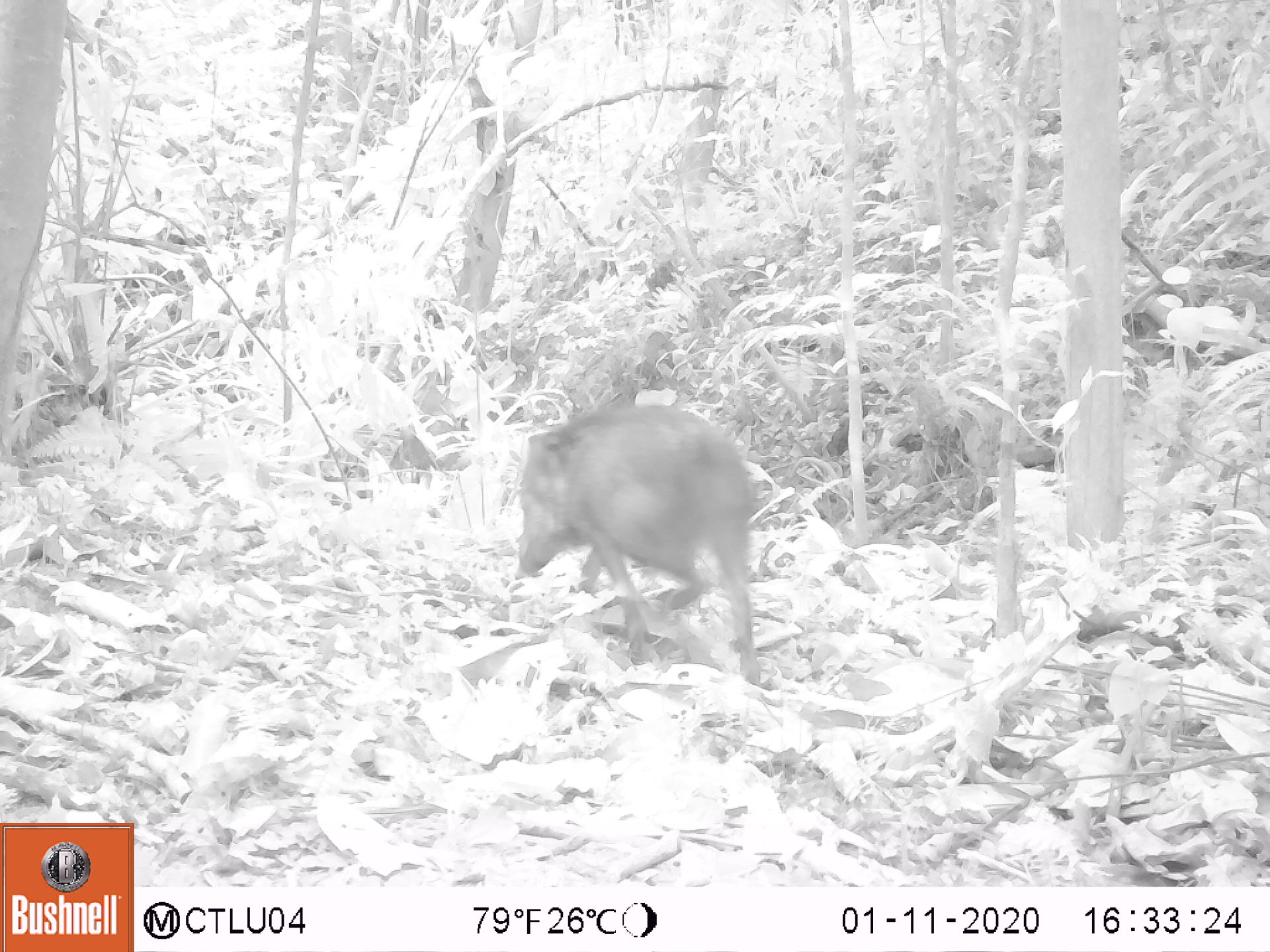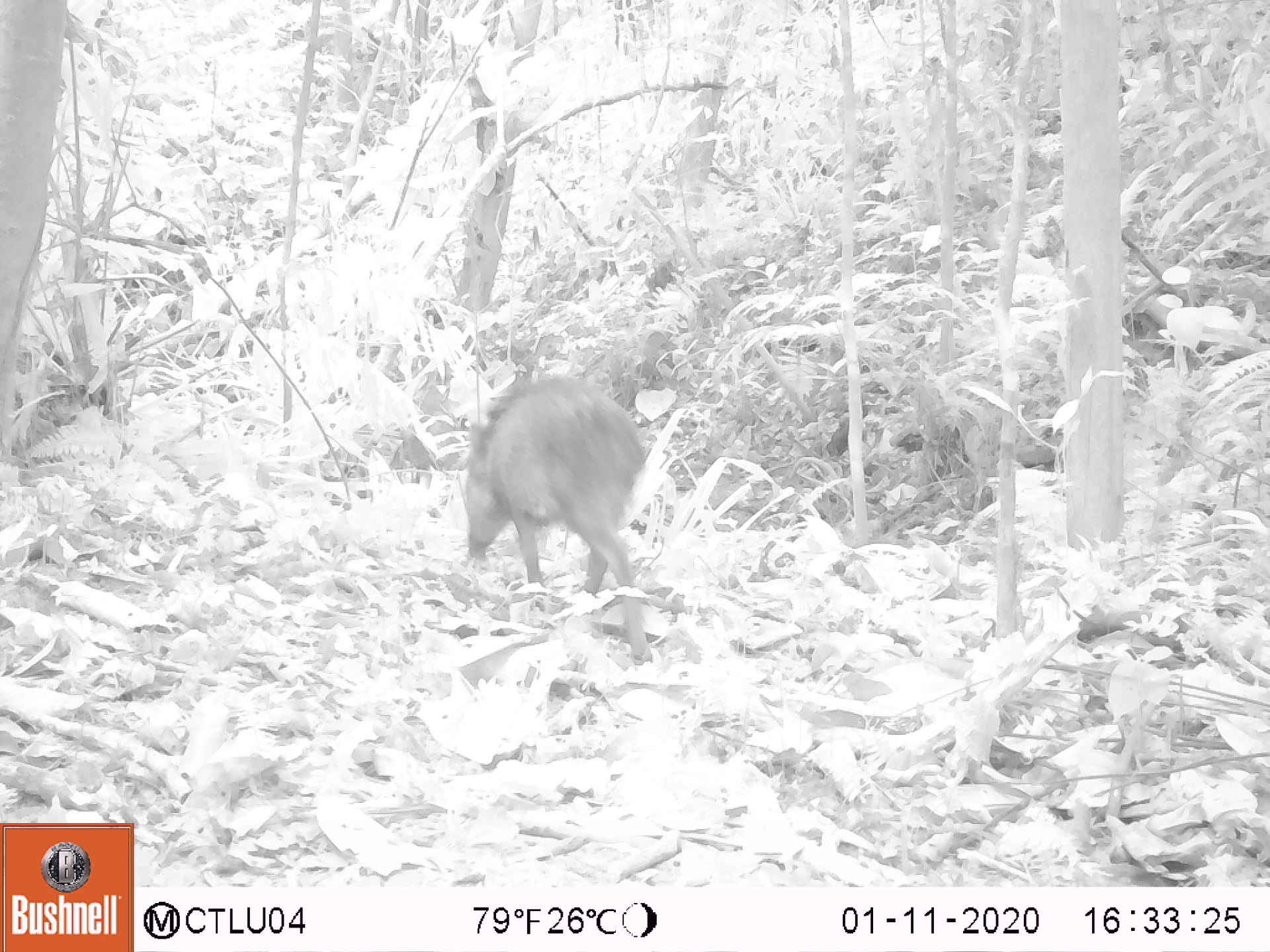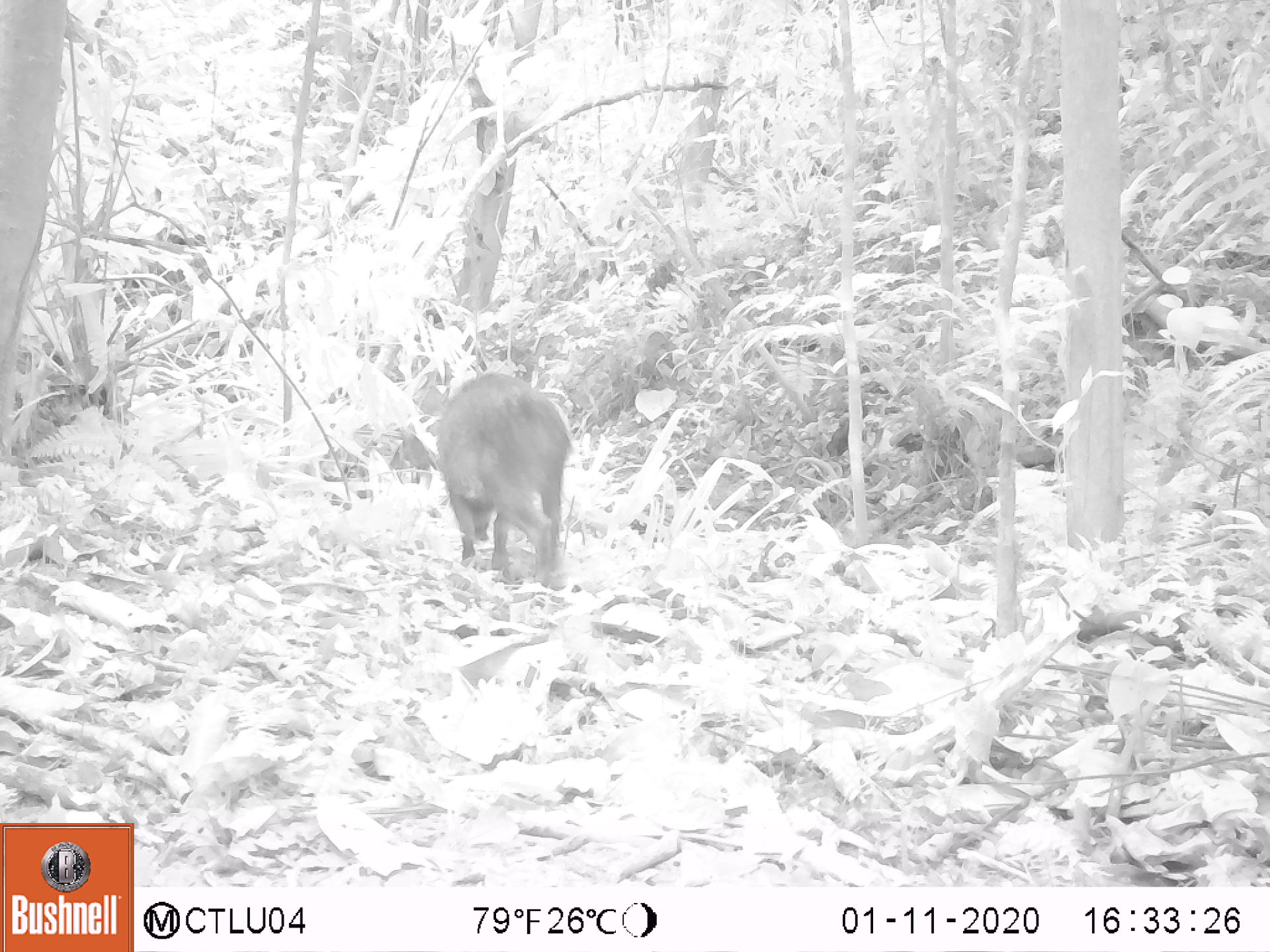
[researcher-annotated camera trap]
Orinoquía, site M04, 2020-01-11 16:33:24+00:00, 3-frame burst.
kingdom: Animalia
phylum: Chordata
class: Mammalia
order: Artiodactyla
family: Tayassuidae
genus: Pecari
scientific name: Pecari tajacu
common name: collared peccary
Collared peccary (Pecari tajacu).